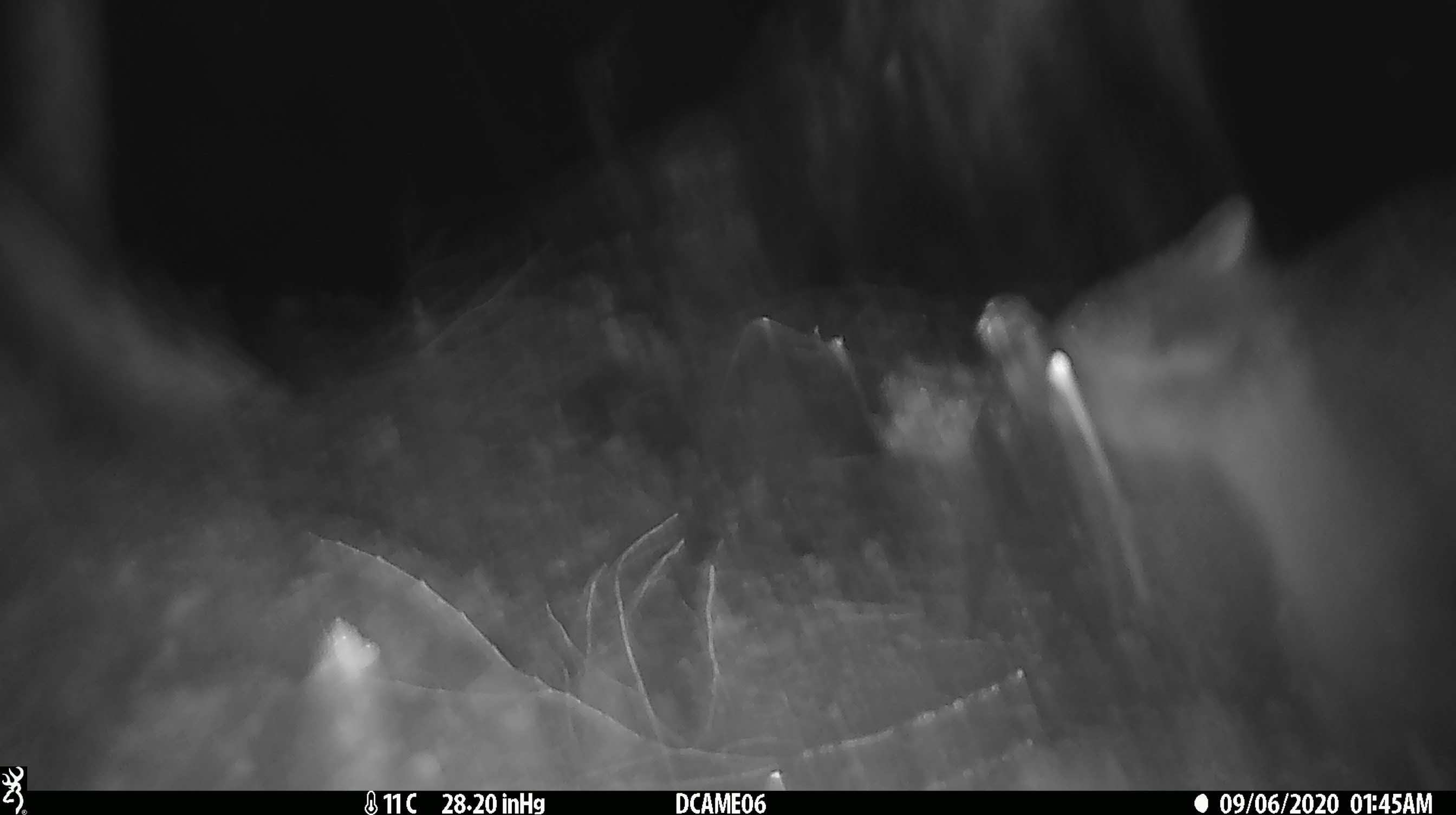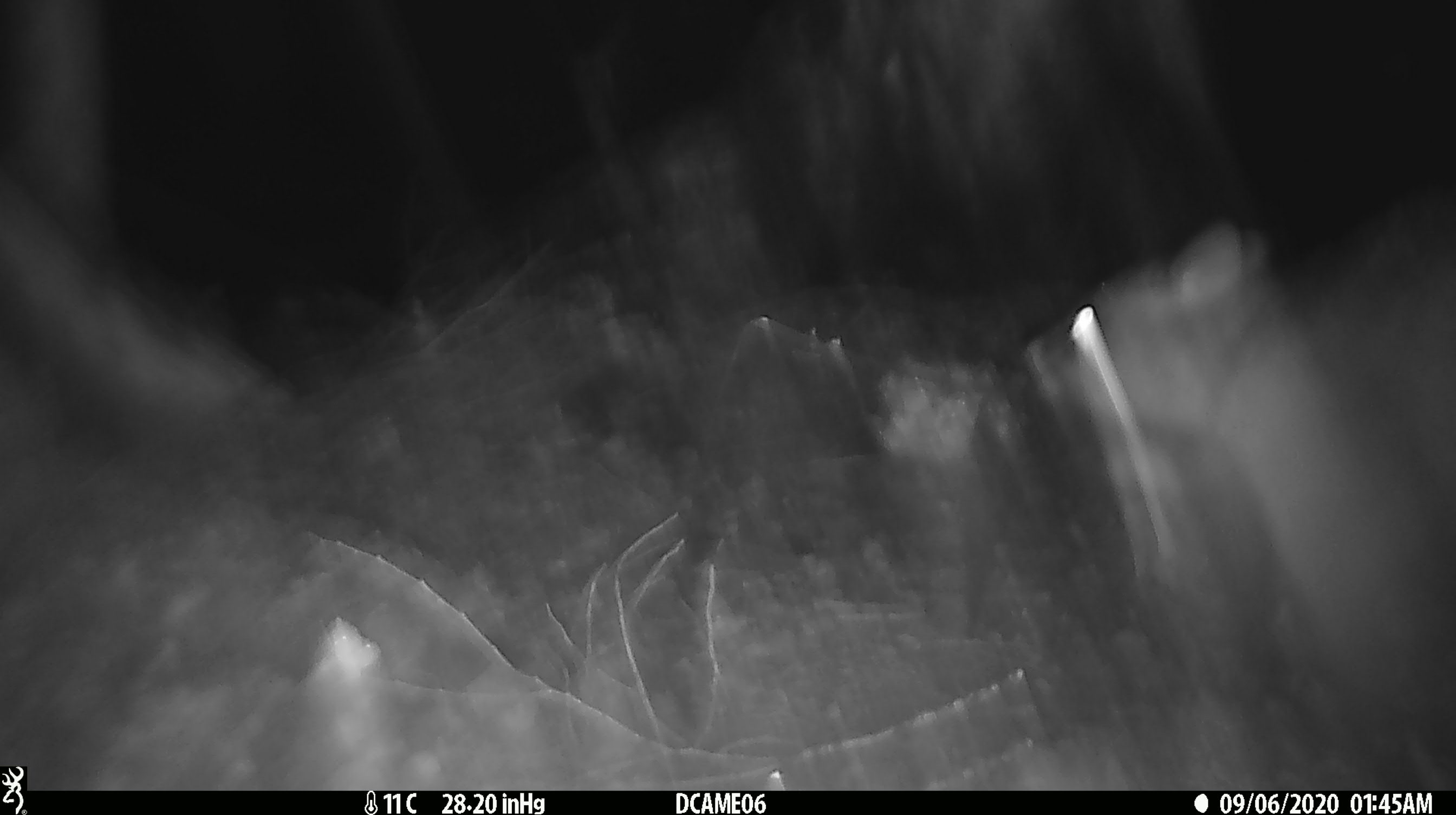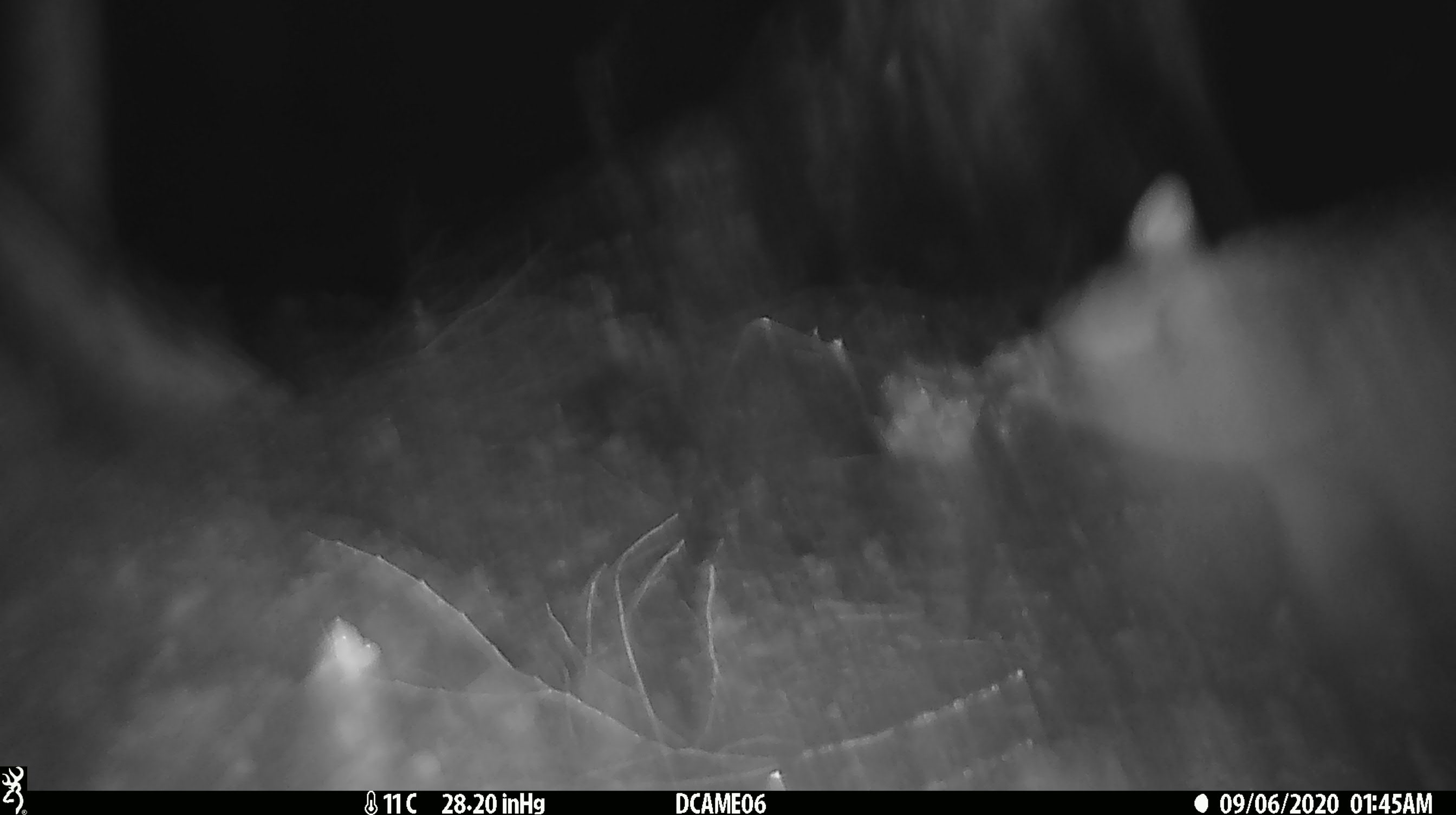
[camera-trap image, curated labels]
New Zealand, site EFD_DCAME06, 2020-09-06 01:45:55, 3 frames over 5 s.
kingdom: Animalia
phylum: Chordata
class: Mammalia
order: Diprotodontia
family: Phalangeridae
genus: Trichosurus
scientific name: Trichosurus vulpecula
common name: common brushtail possum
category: possum